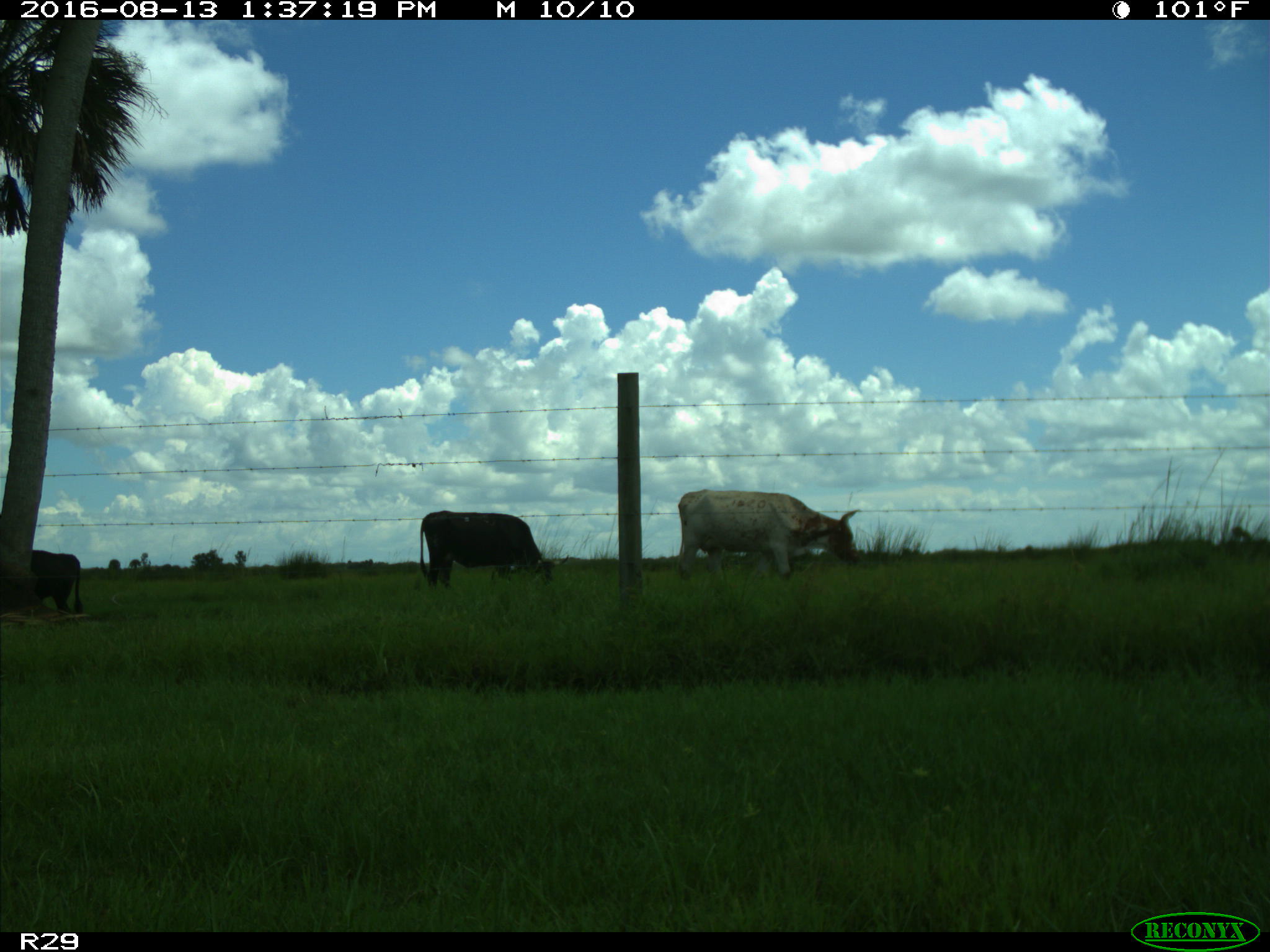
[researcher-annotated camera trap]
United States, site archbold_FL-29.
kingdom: Animalia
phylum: Chordata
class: Mammalia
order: Artiodactyla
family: Bovidae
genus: Bos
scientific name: Bos taurus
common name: domestic cow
Bos taurus (domestic cow).